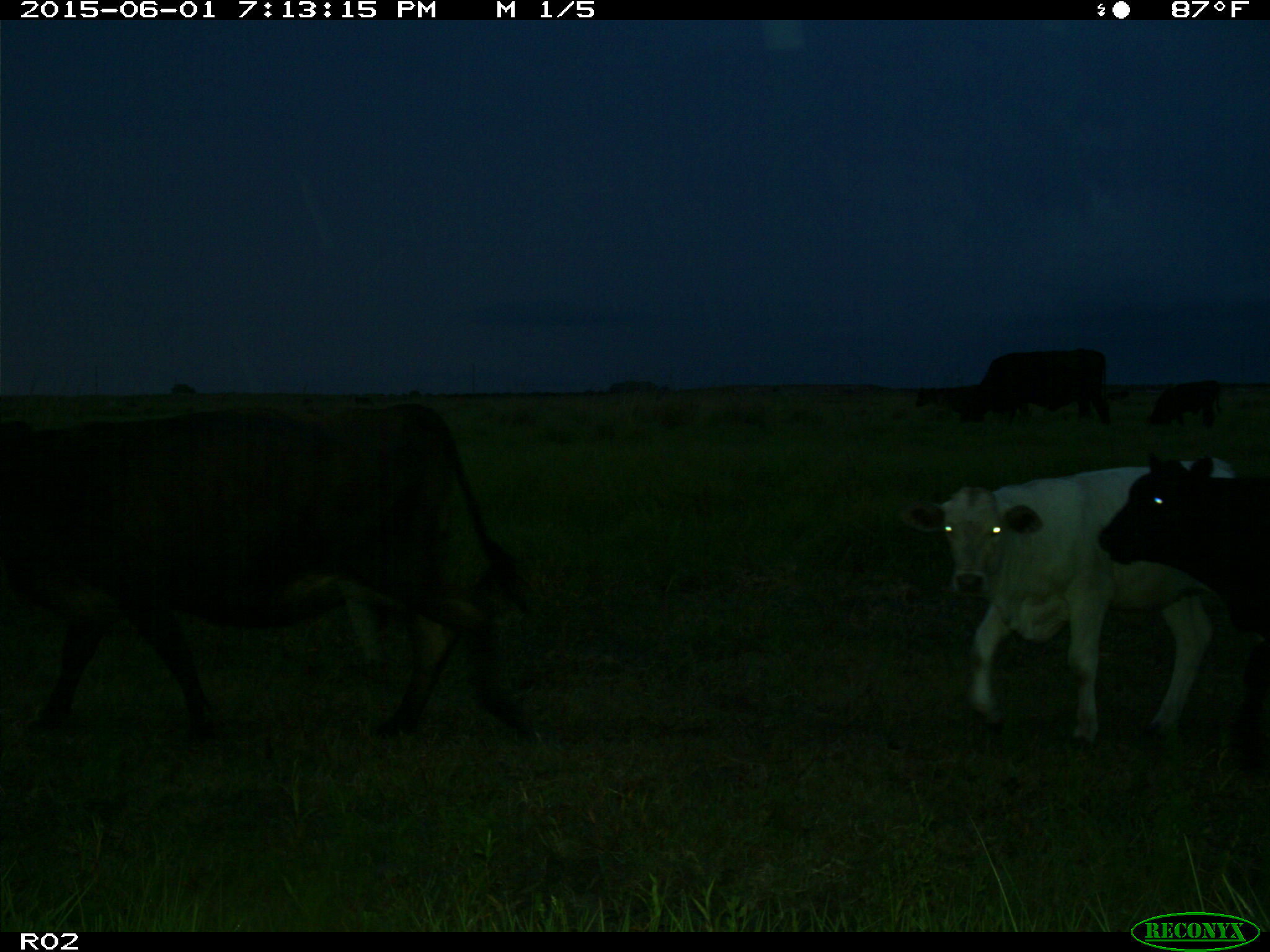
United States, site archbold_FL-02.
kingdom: Animalia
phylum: Chordata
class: Mammalia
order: Artiodactyla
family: Bovidae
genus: Bos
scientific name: Bos taurus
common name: domestic cow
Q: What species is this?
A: Bos taurus (domestic cow).